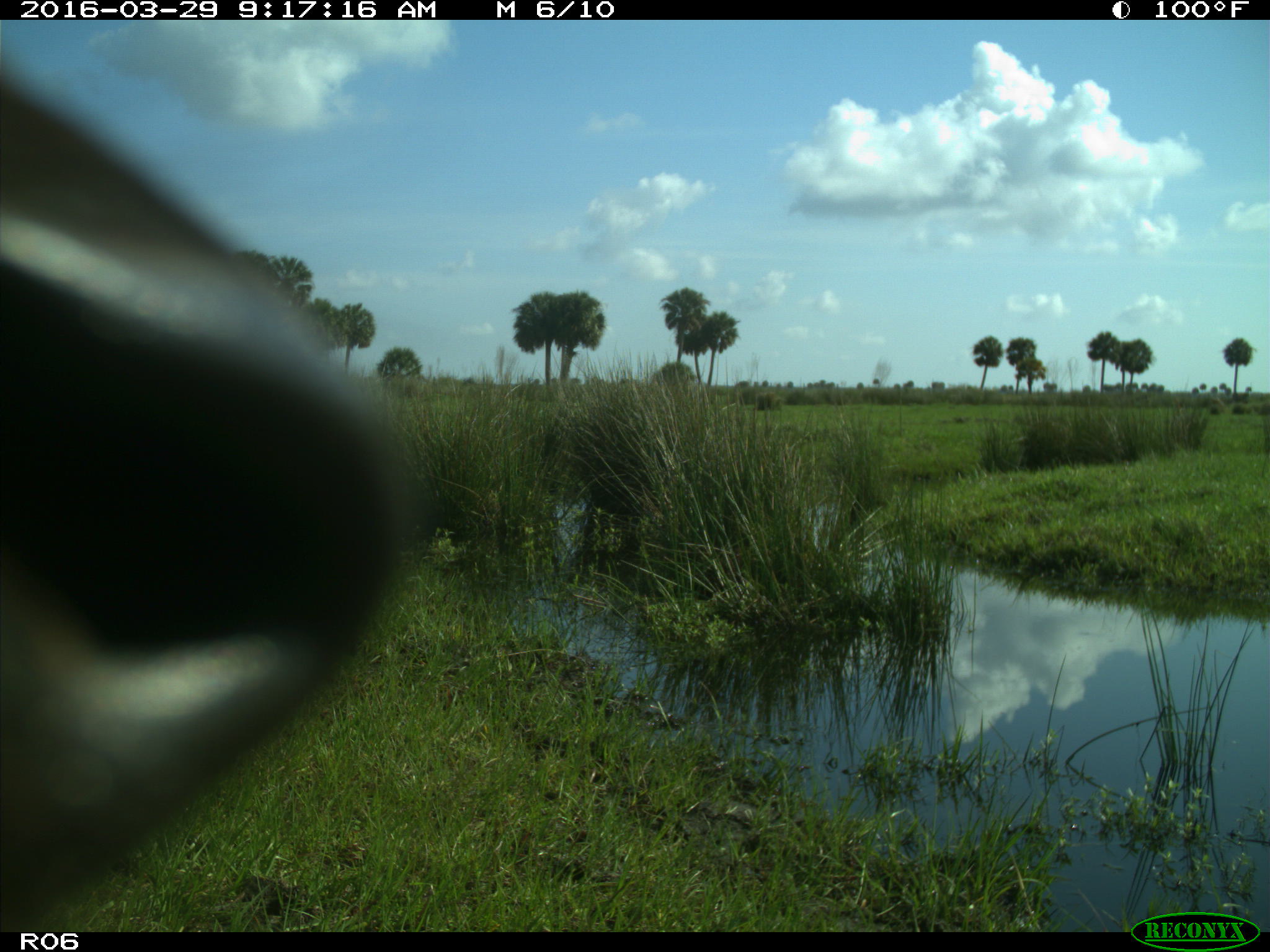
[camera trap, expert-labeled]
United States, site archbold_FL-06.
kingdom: Animalia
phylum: Chordata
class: Mammalia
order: Artiodactyla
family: Bovidae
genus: Bos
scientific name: Bos taurus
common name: domestic cow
Bos taurus (domestic cow).